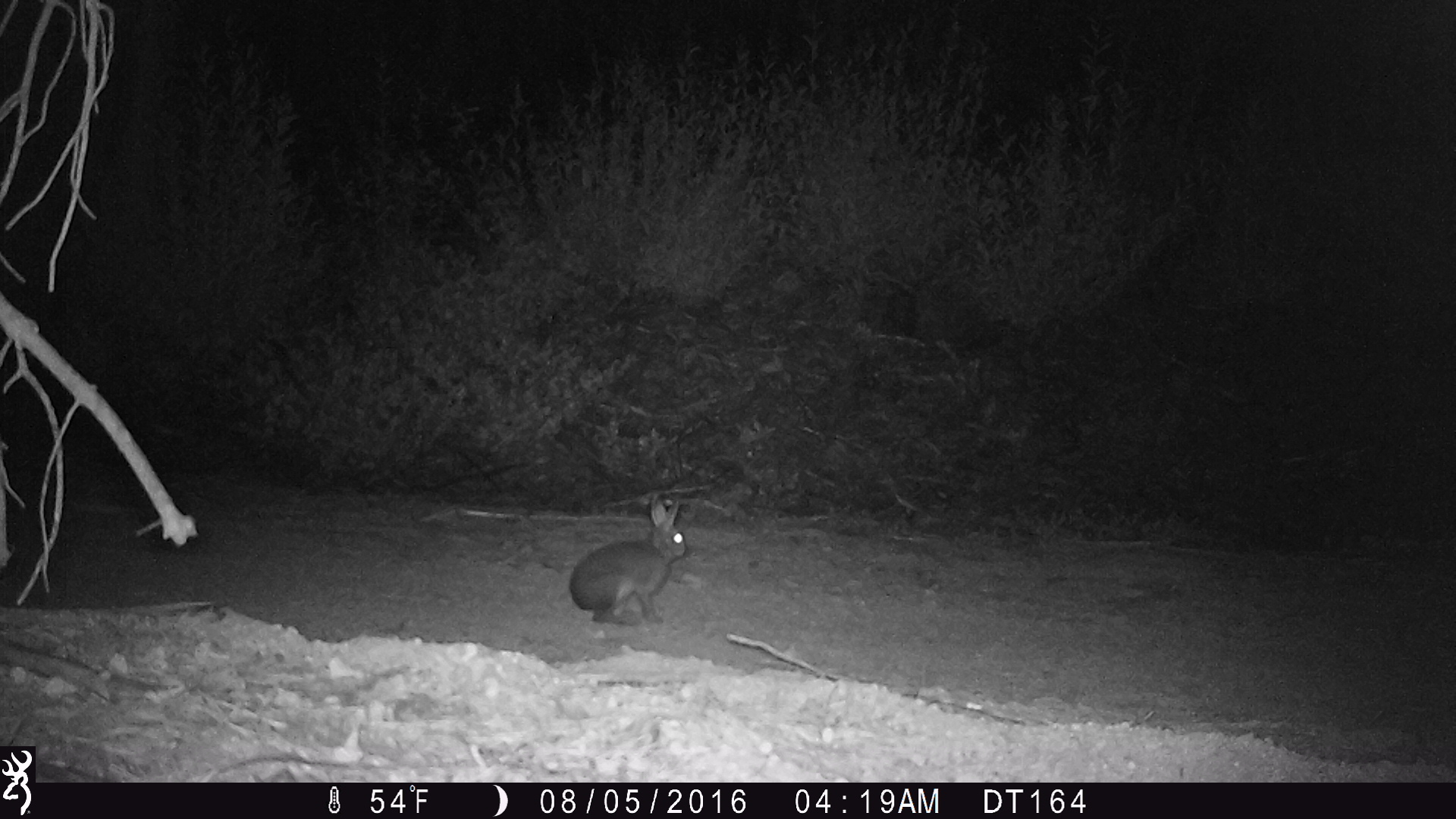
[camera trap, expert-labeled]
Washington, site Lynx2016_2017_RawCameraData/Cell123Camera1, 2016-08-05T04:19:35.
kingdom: Animalia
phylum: Chordata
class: Mammalia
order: Lagomorpha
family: Leporidae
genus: Lepus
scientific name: Lepus americanus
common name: snowshoe hare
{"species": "Lepus americanus (snowshoe hare)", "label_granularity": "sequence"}